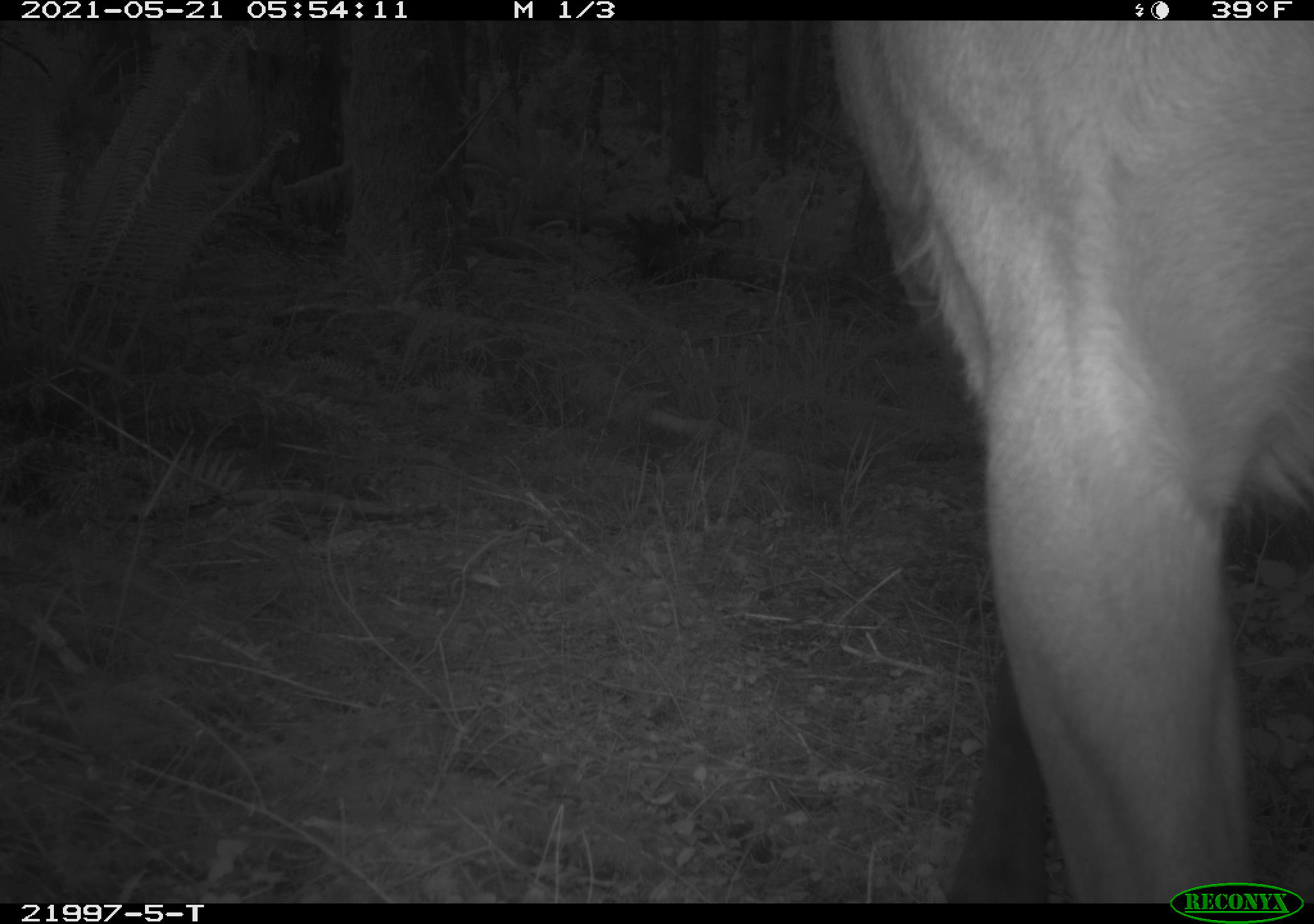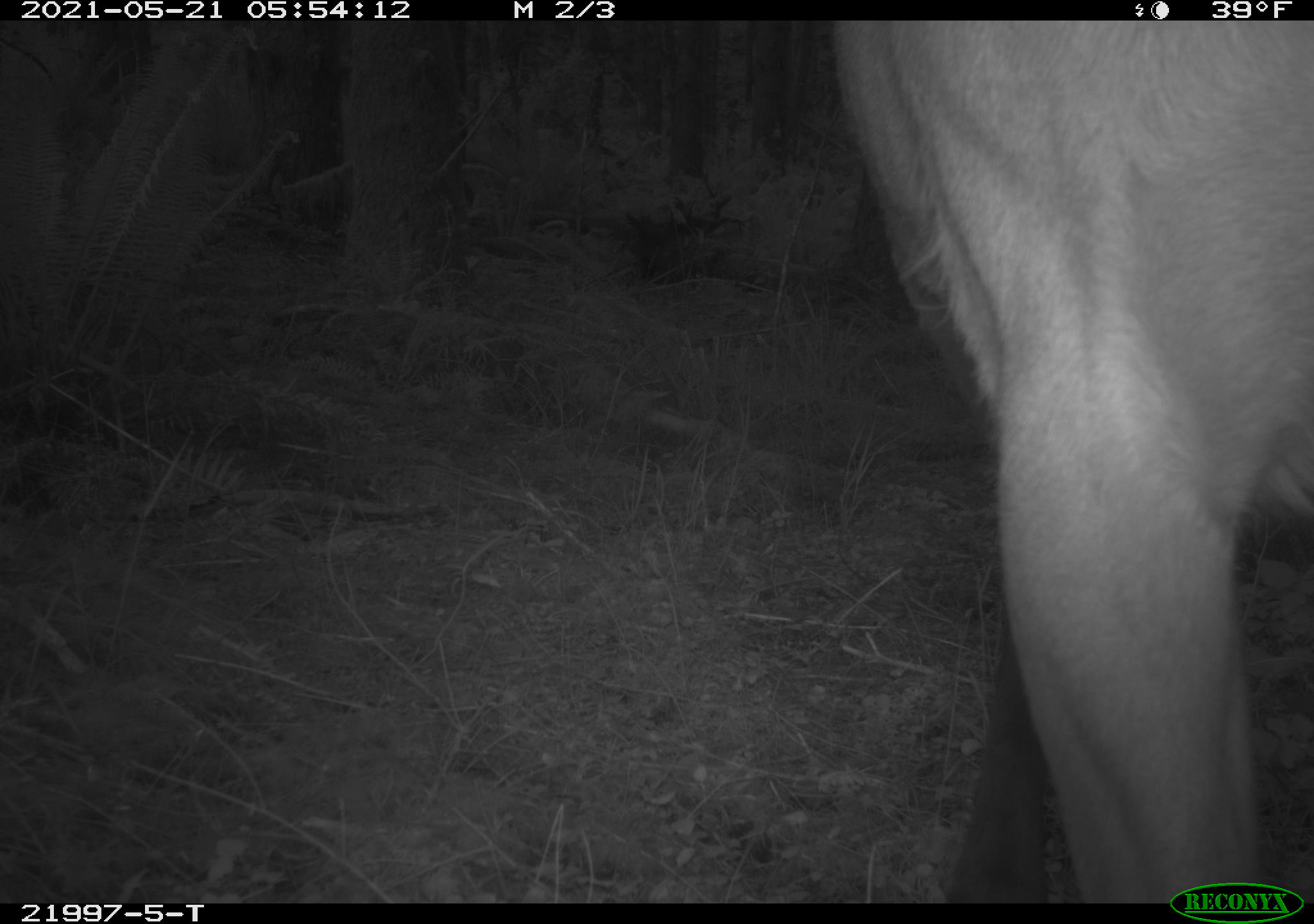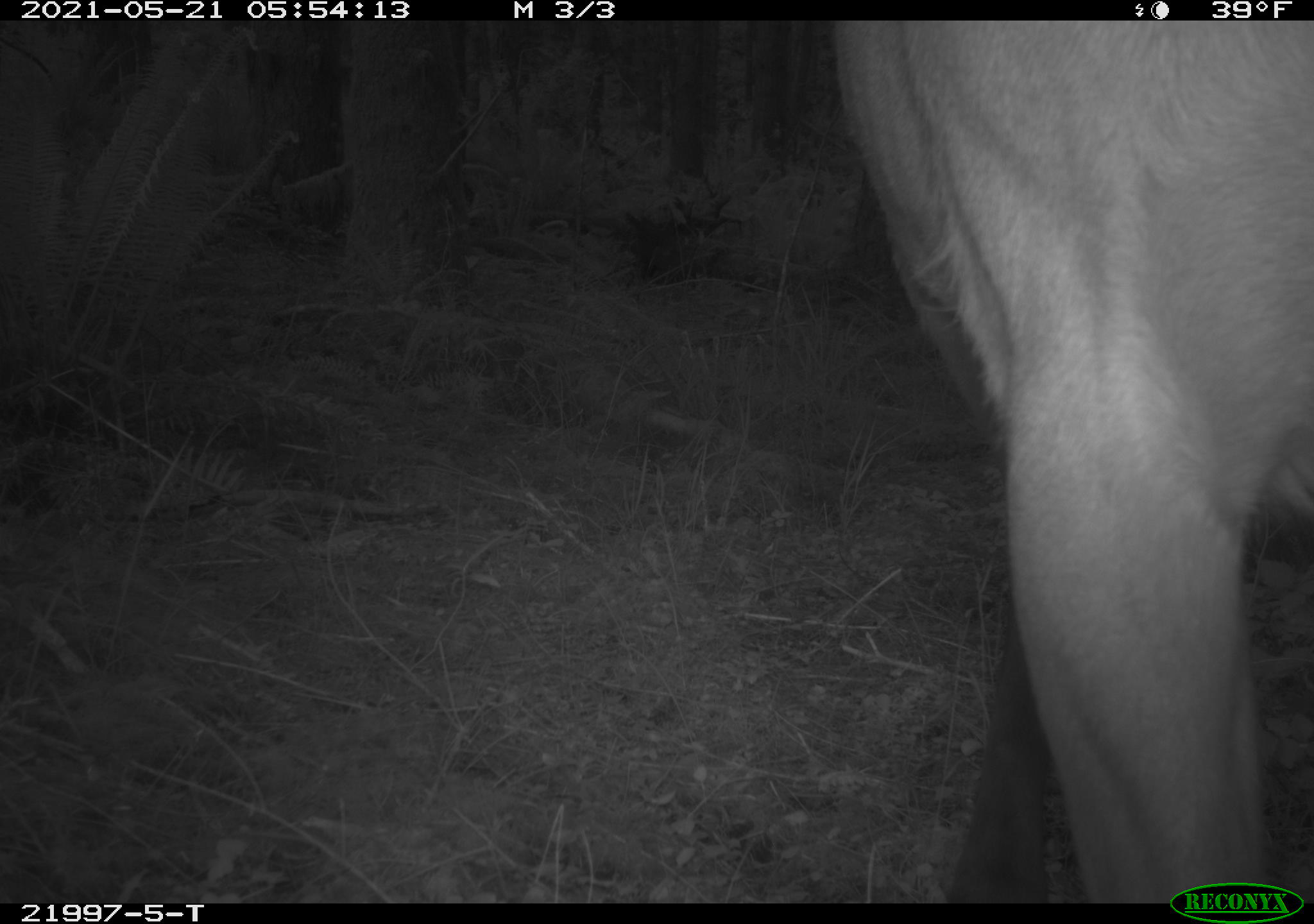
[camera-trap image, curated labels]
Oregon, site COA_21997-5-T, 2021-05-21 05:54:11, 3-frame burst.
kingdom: Animalia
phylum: Chordata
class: Mammalia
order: Artiodactyla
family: Cervidae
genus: Cervus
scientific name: Cervus canadensis roosevelti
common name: roosevelt elk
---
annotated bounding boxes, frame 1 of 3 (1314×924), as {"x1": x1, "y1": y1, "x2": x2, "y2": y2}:
roosevelt elk: {"x1": 815, "y1": 21, "x2": 1312, "y2": 879}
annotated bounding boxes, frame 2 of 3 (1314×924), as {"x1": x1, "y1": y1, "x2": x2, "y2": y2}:
roosevelt elk: {"x1": 806, "y1": 21, "x2": 1312, "y2": 879}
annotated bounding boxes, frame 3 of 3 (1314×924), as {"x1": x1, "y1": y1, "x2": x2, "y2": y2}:
roosevelt elk: {"x1": 827, "y1": 21, "x2": 1311, "y2": 879}